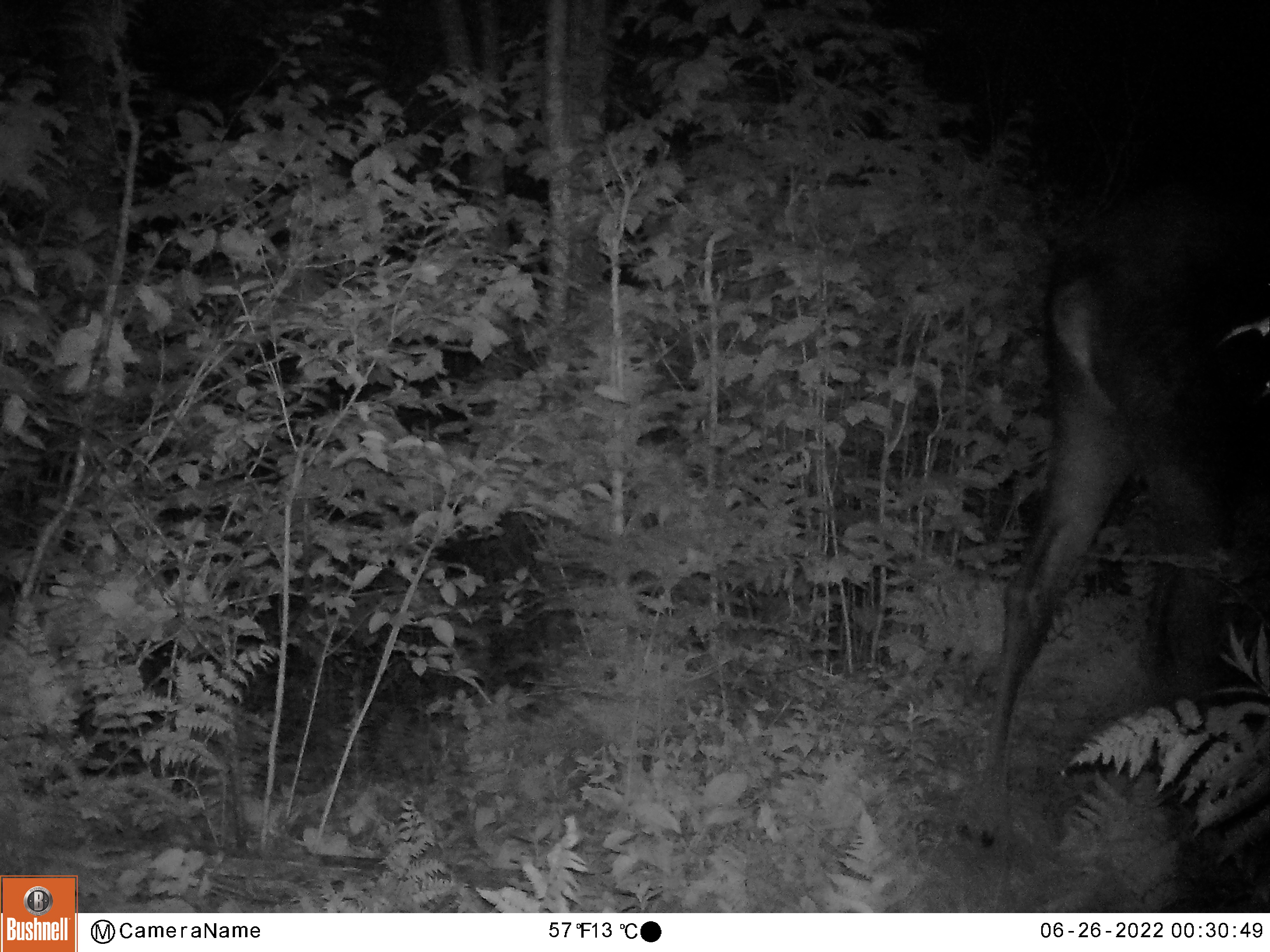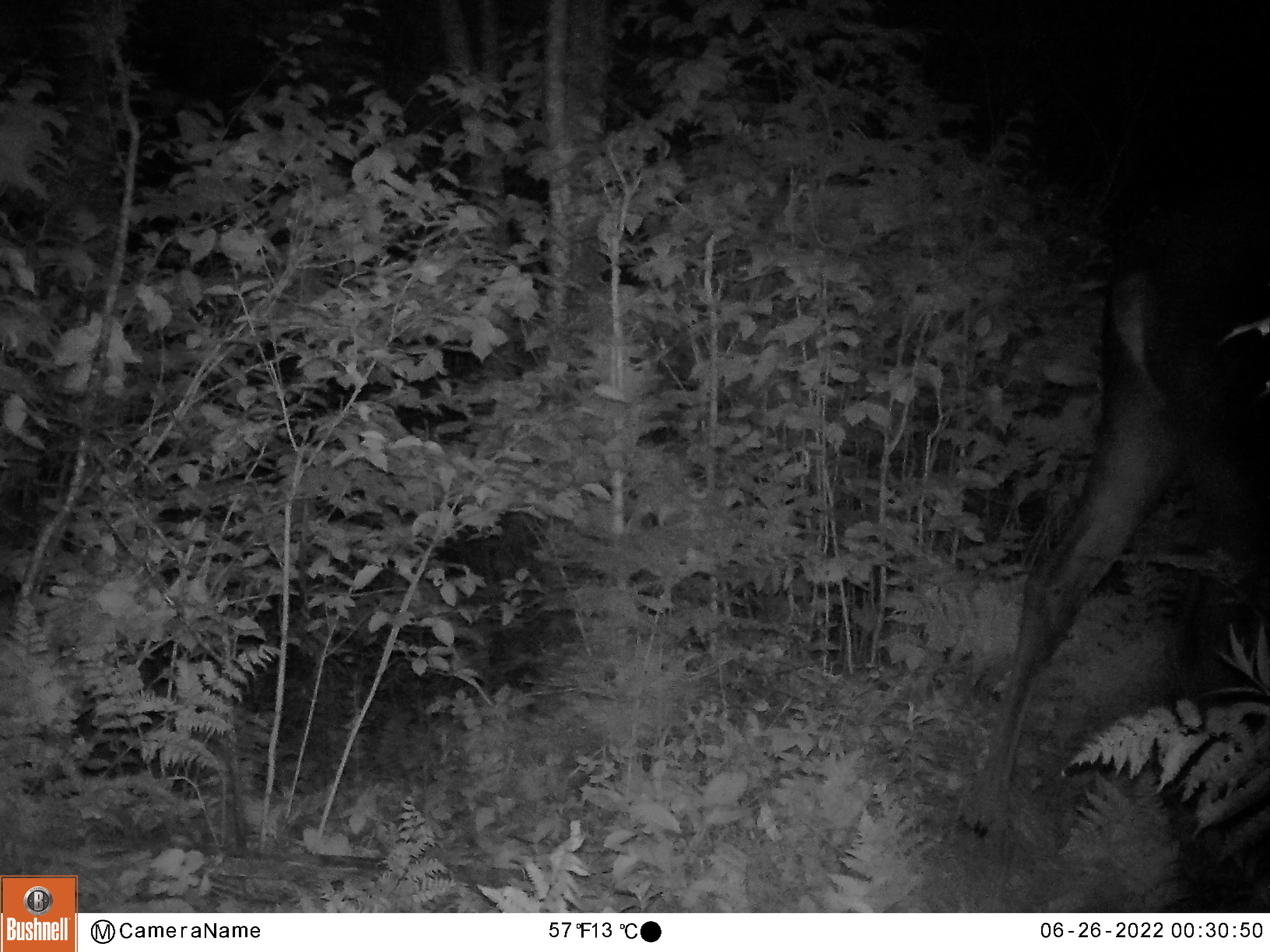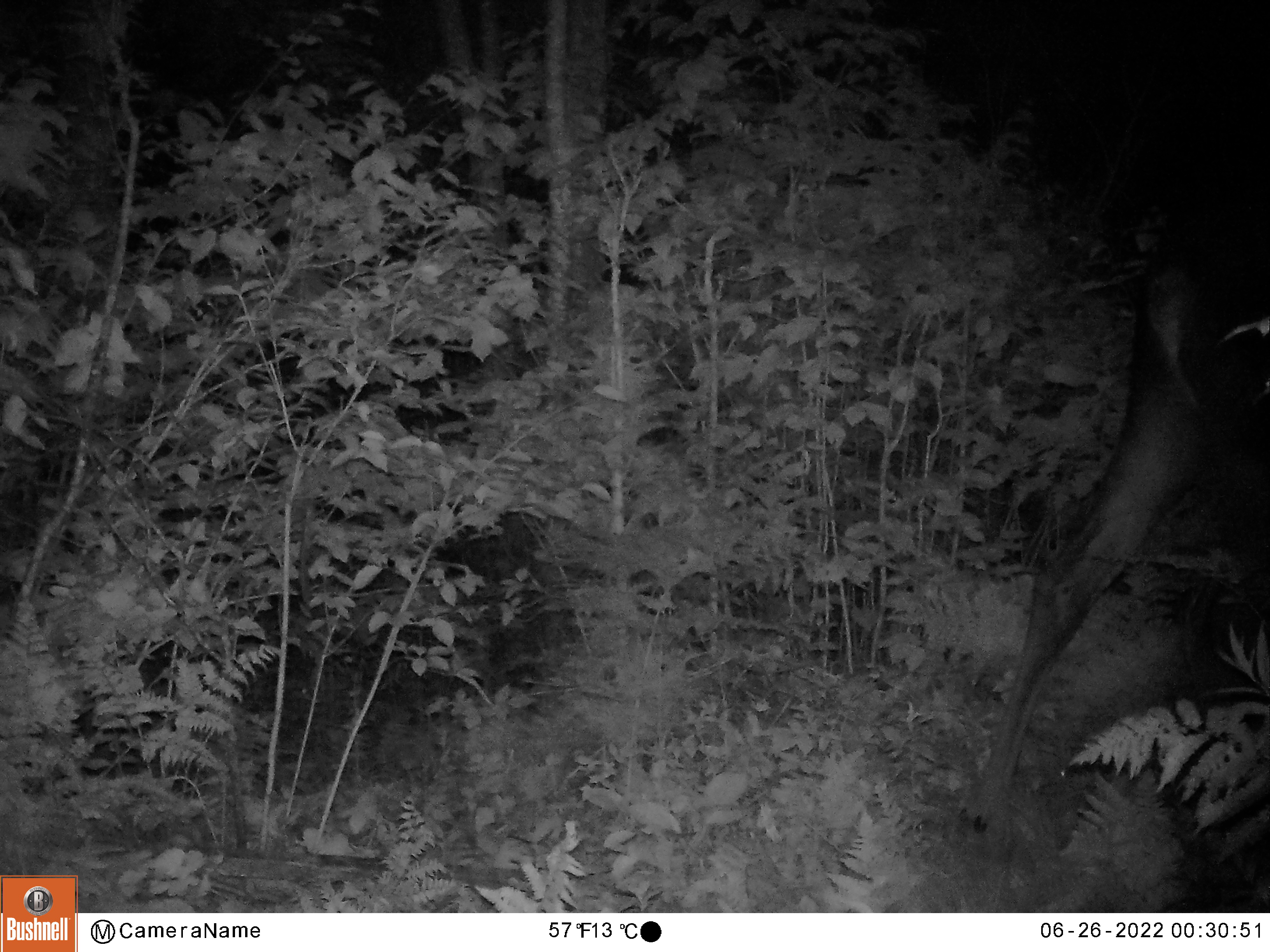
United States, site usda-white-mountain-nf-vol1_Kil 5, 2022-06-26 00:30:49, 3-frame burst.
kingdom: Animalia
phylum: Chordata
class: Mammalia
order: Artiodactyla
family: Cervidae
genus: Alces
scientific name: Alces alces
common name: moose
Moose (Alces alces).